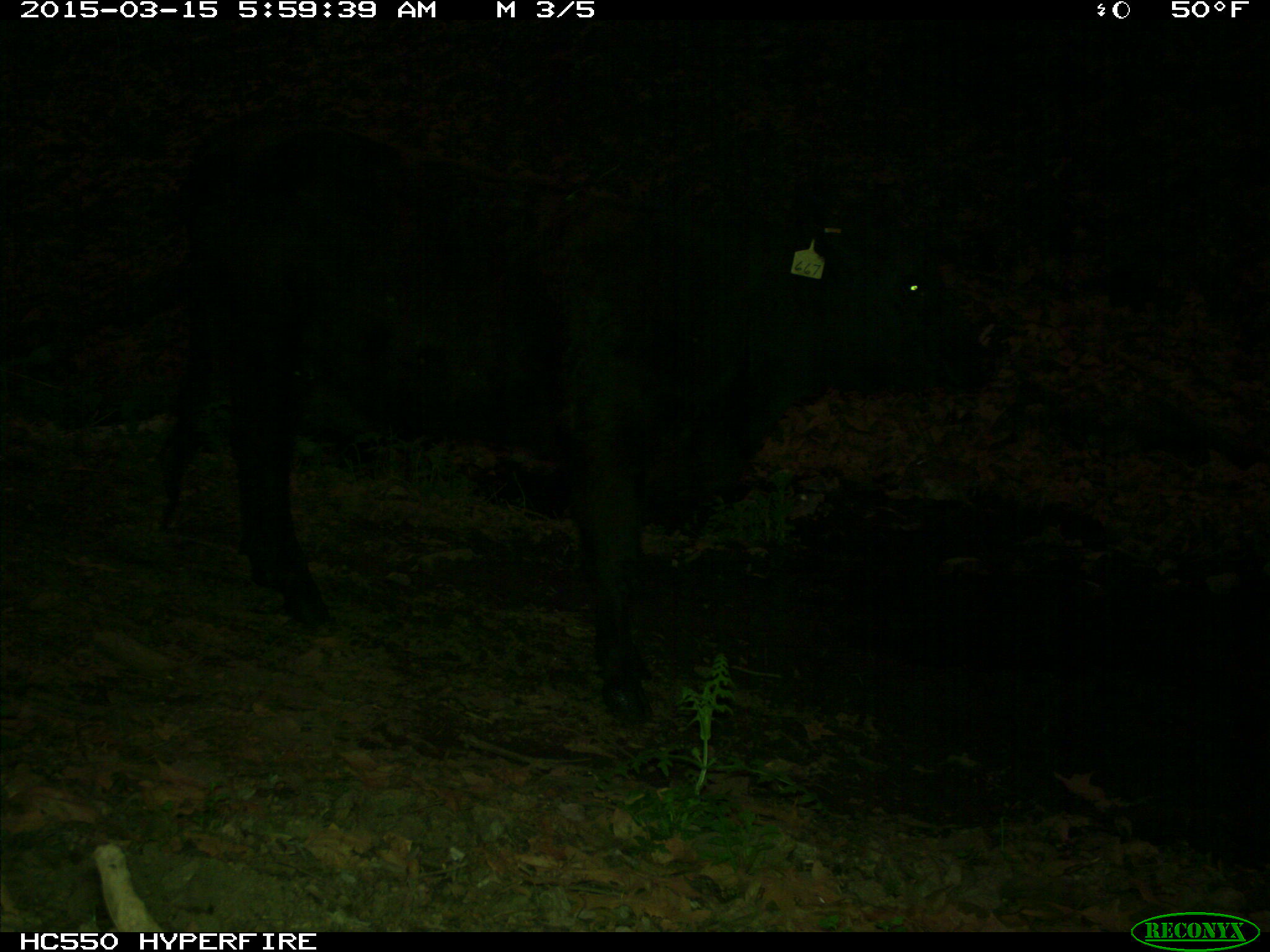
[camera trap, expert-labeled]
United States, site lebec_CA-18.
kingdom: Animalia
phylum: Chordata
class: Mammalia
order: Artiodactyla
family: Bovidae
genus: Bos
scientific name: Bos taurus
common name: domestic cow